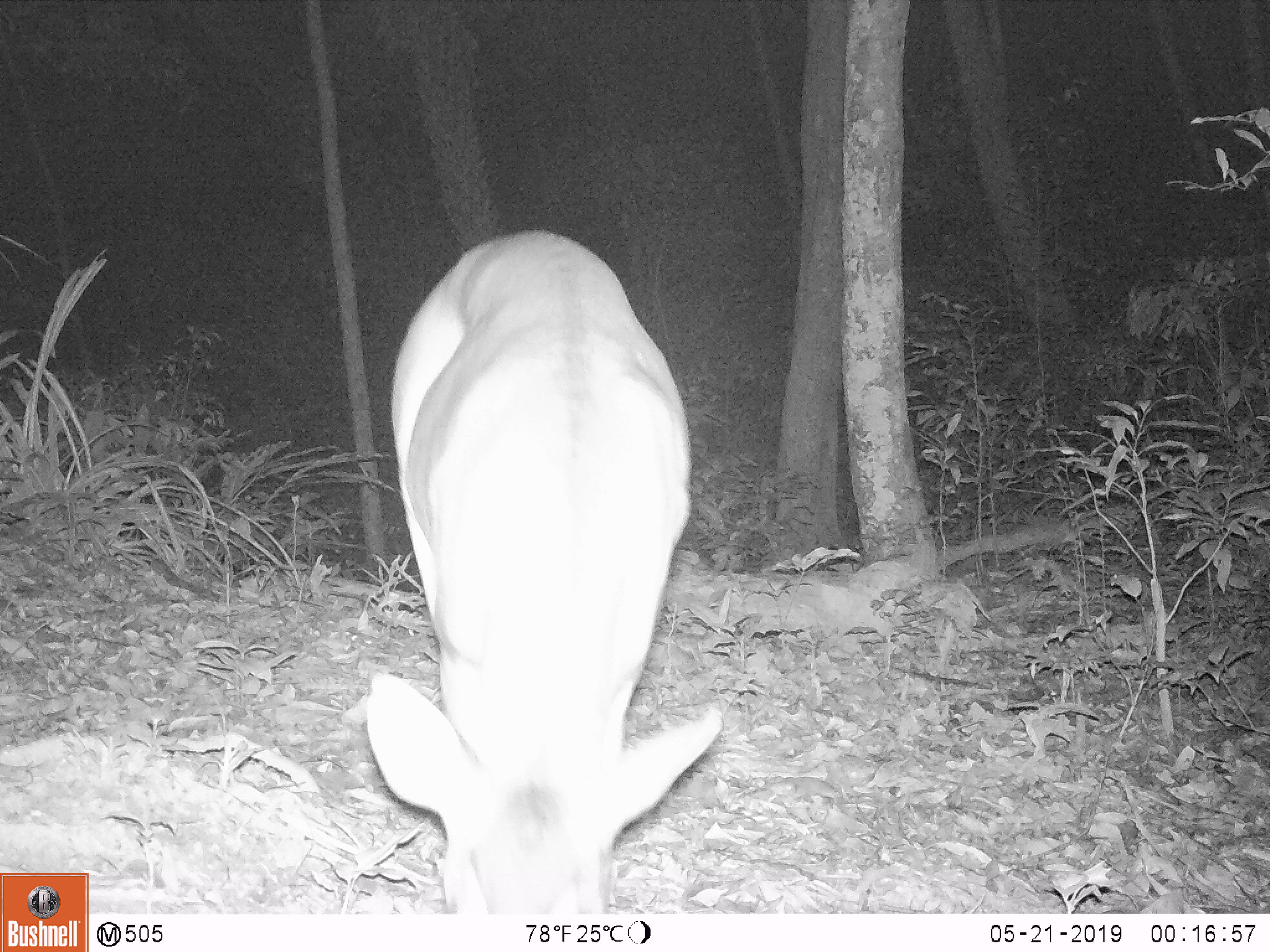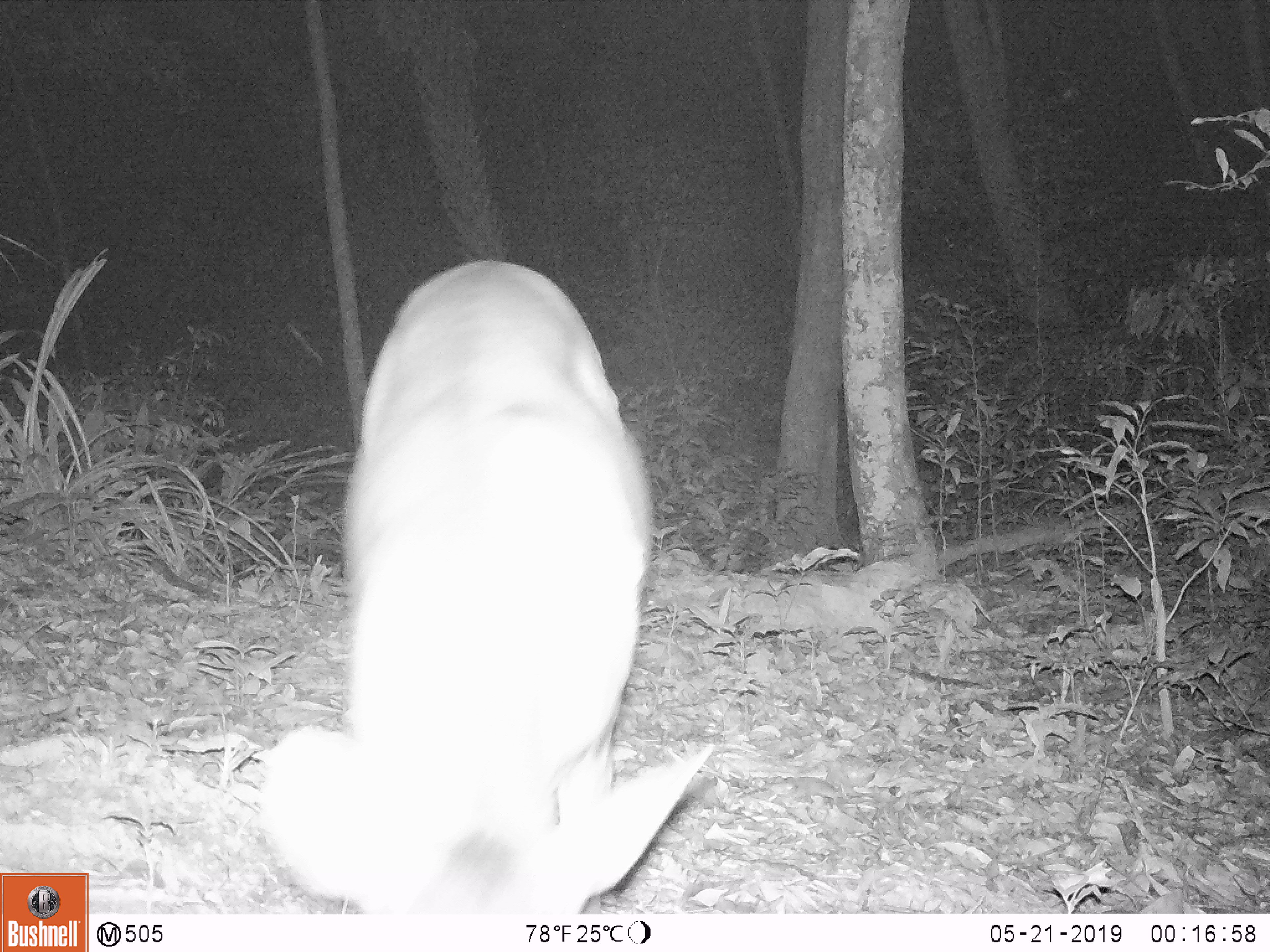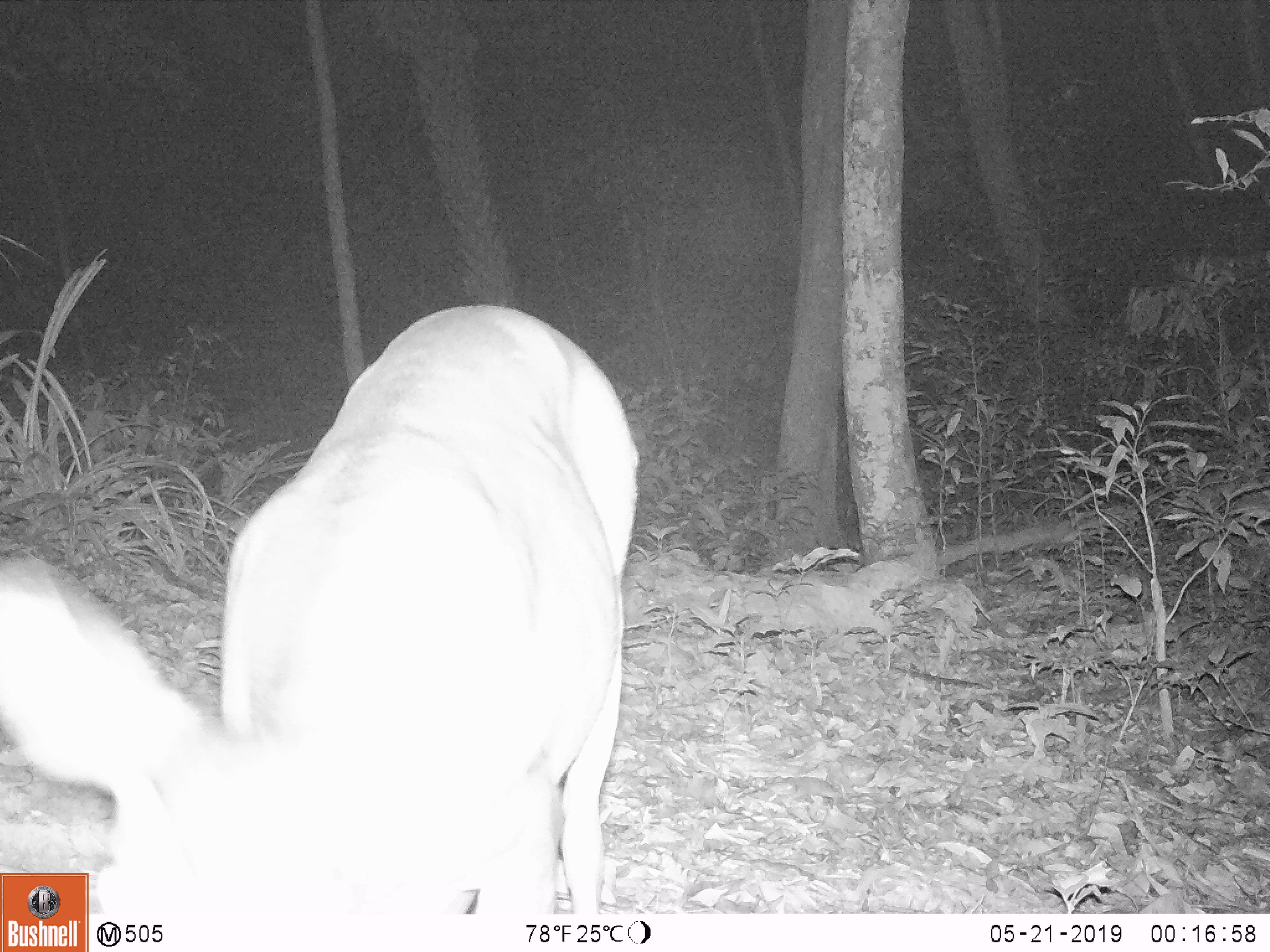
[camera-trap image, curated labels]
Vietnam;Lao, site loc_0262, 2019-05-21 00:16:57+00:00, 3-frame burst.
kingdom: Animalia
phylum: Chordata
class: Mammalia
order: Artiodactyla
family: Cervidae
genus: Muntiacus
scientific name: Muntiacus vuquangensis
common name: large-antlered muntjac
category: large antlered muntjac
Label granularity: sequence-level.